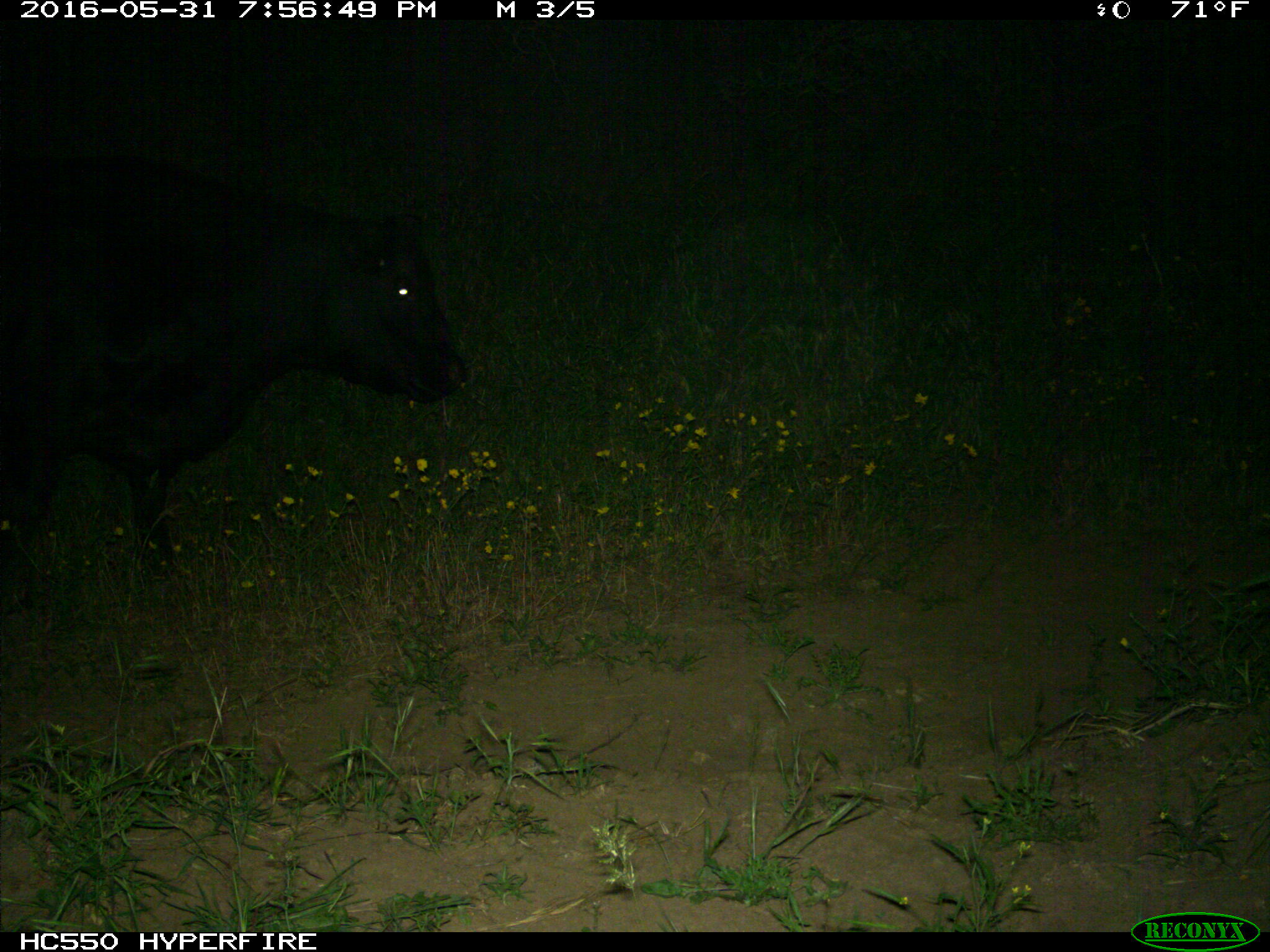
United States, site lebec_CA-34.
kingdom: Animalia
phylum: Chordata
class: Mammalia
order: Artiodactyla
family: Bovidae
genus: Bos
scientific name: Bos taurus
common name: domestic cow